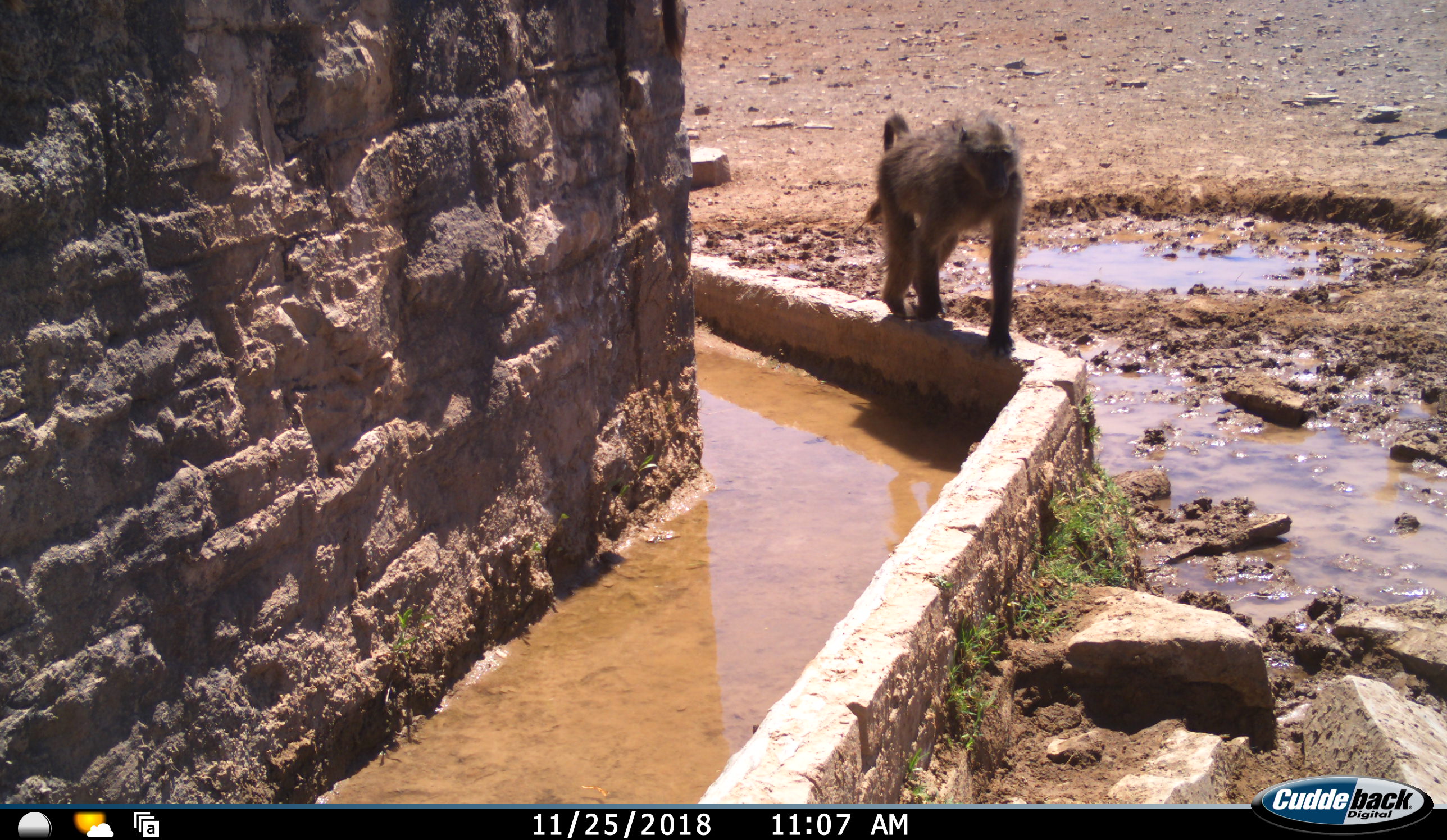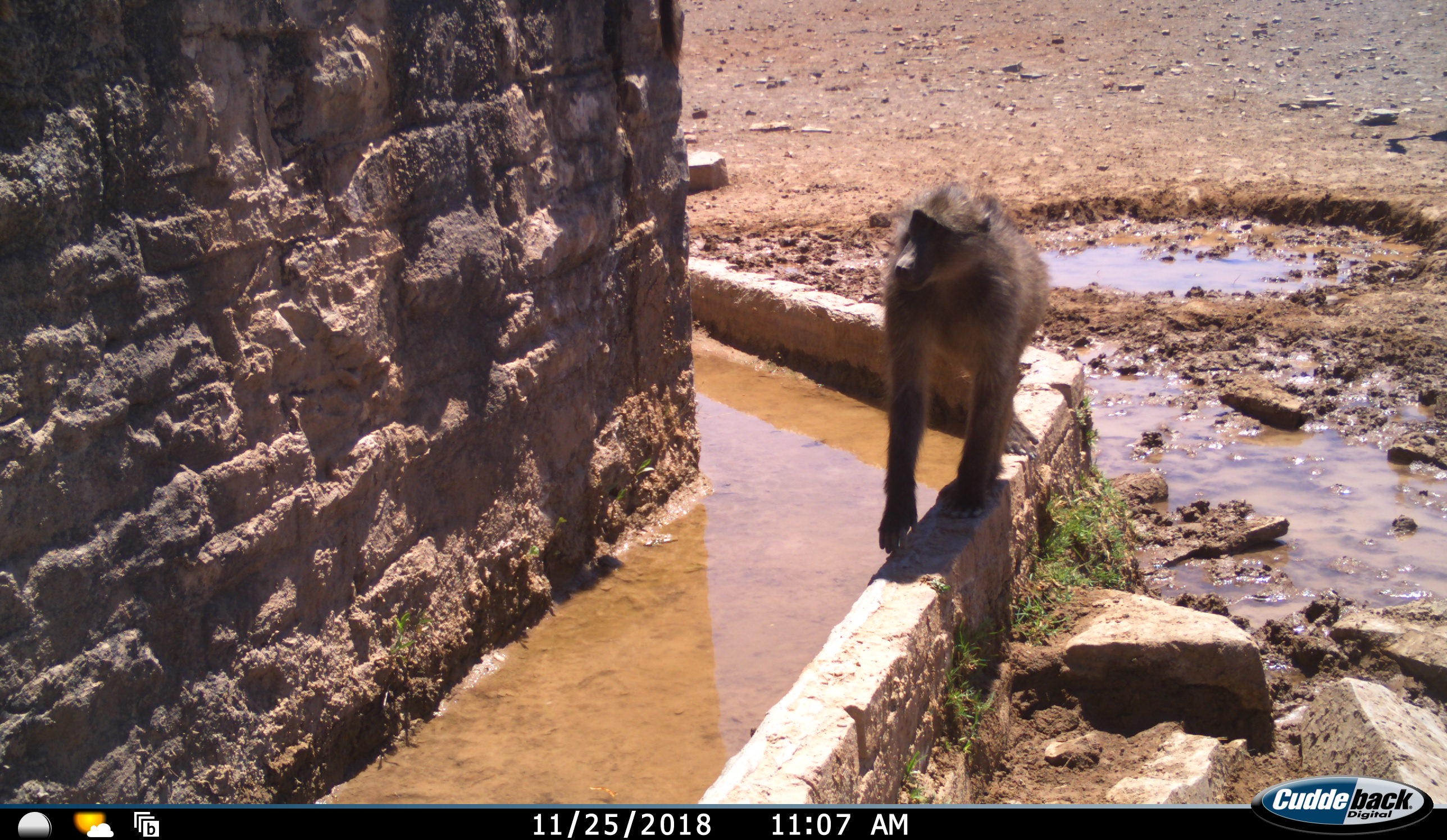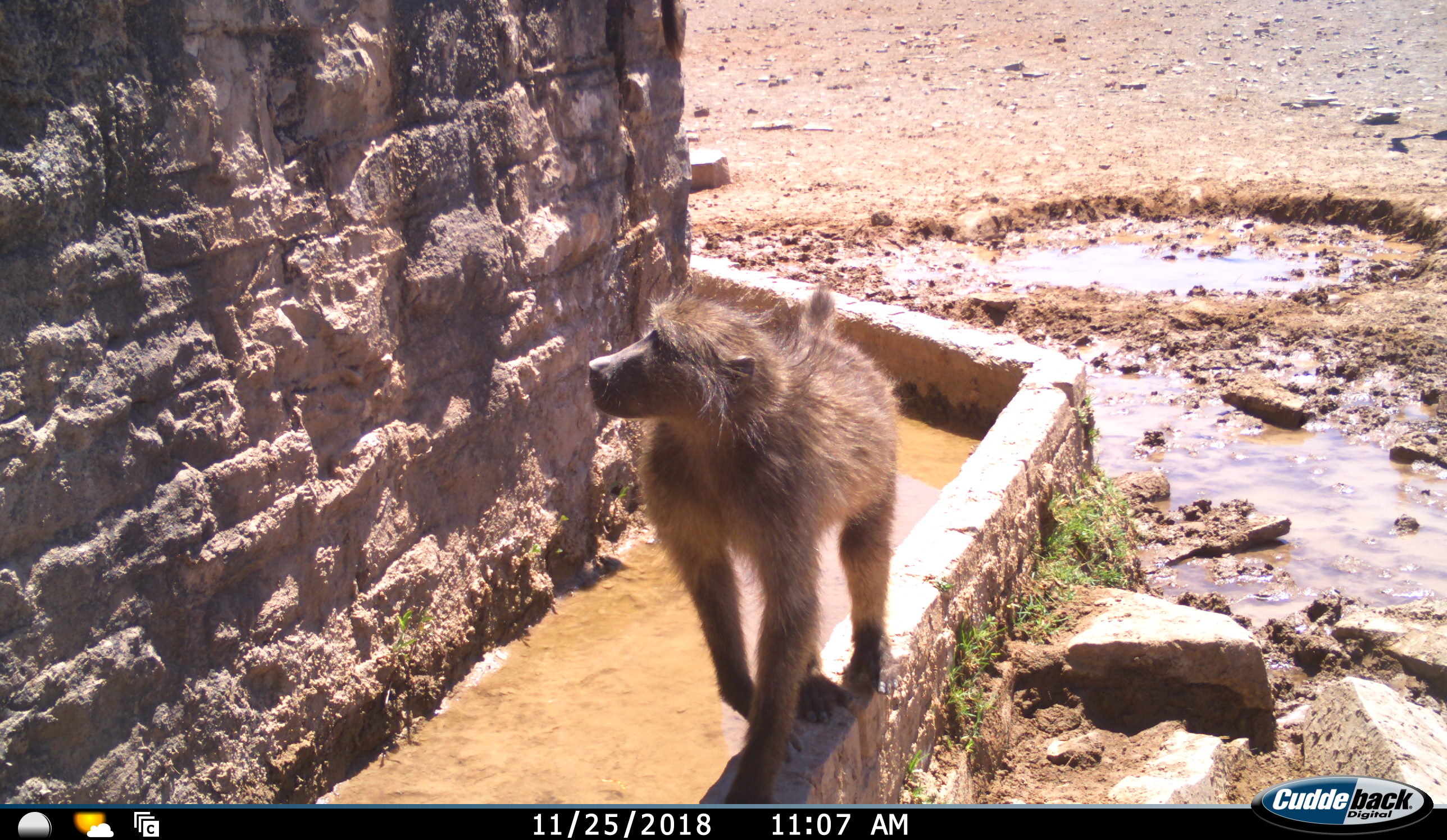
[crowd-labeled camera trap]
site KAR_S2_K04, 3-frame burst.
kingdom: Animalia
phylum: Chordata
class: Mammalia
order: Primates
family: Cercopithecidae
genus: Papio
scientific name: Papio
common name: baboon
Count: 1.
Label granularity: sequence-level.